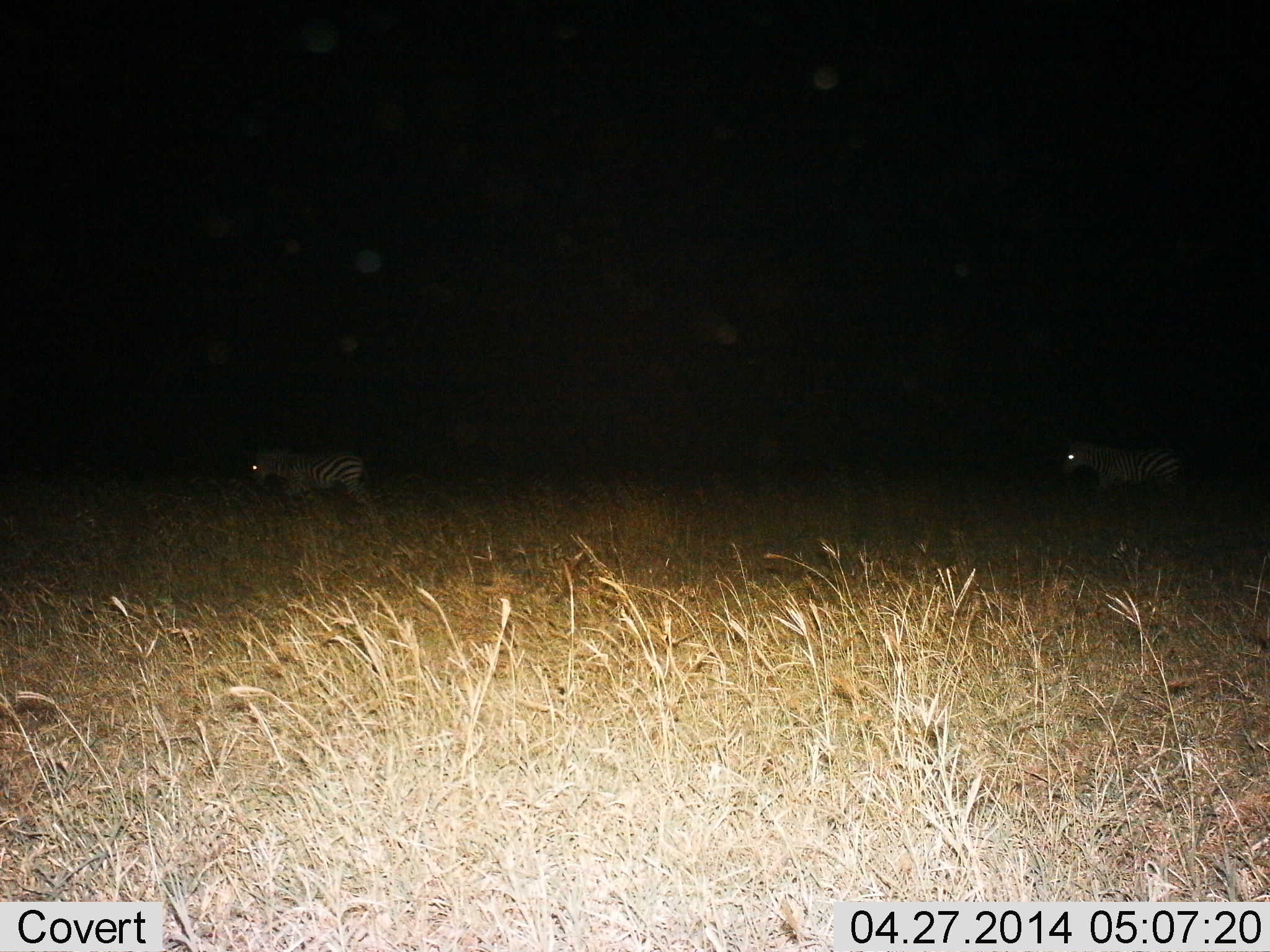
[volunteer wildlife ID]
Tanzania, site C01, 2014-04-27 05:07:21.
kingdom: Animalia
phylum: Chordata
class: Mammalia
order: Perissodactyla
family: Equidae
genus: Equus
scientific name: Equus quagga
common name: plains zebra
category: zebra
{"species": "zebra (plains zebra) (Equus quagga)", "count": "2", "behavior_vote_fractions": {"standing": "50%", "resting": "10%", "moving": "60%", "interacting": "0%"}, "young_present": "0%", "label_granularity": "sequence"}